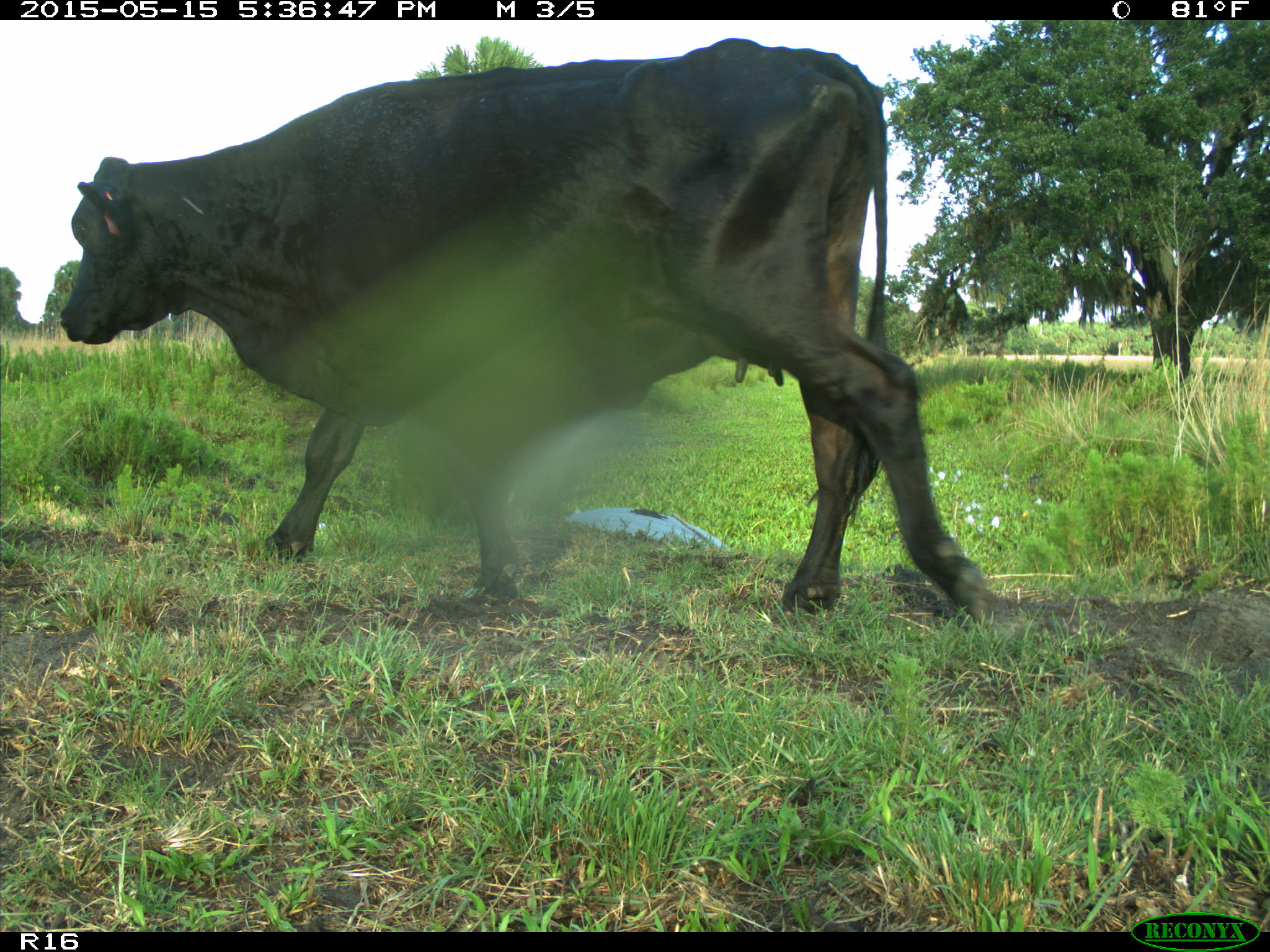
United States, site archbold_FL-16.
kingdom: Animalia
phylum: Chordata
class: Mammalia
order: Artiodactyla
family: Bovidae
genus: Bos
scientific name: Bos taurus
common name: domestic cow